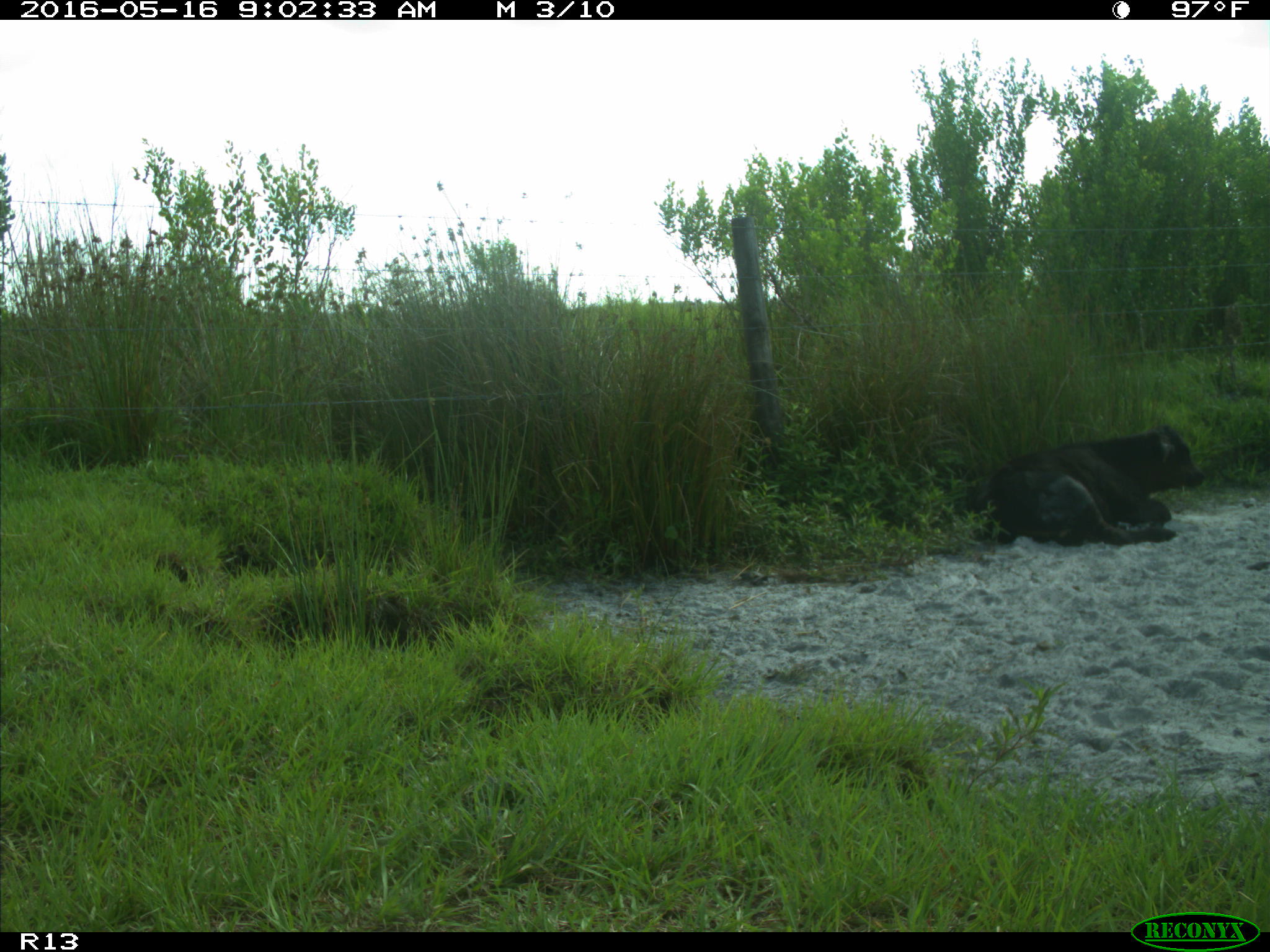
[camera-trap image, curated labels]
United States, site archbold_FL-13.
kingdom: Animalia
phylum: Chordata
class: Mammalia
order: Artiodactyla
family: Bovidae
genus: Bos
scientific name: Bos taurus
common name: domestic cow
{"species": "Bos taurus (domestic cow)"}